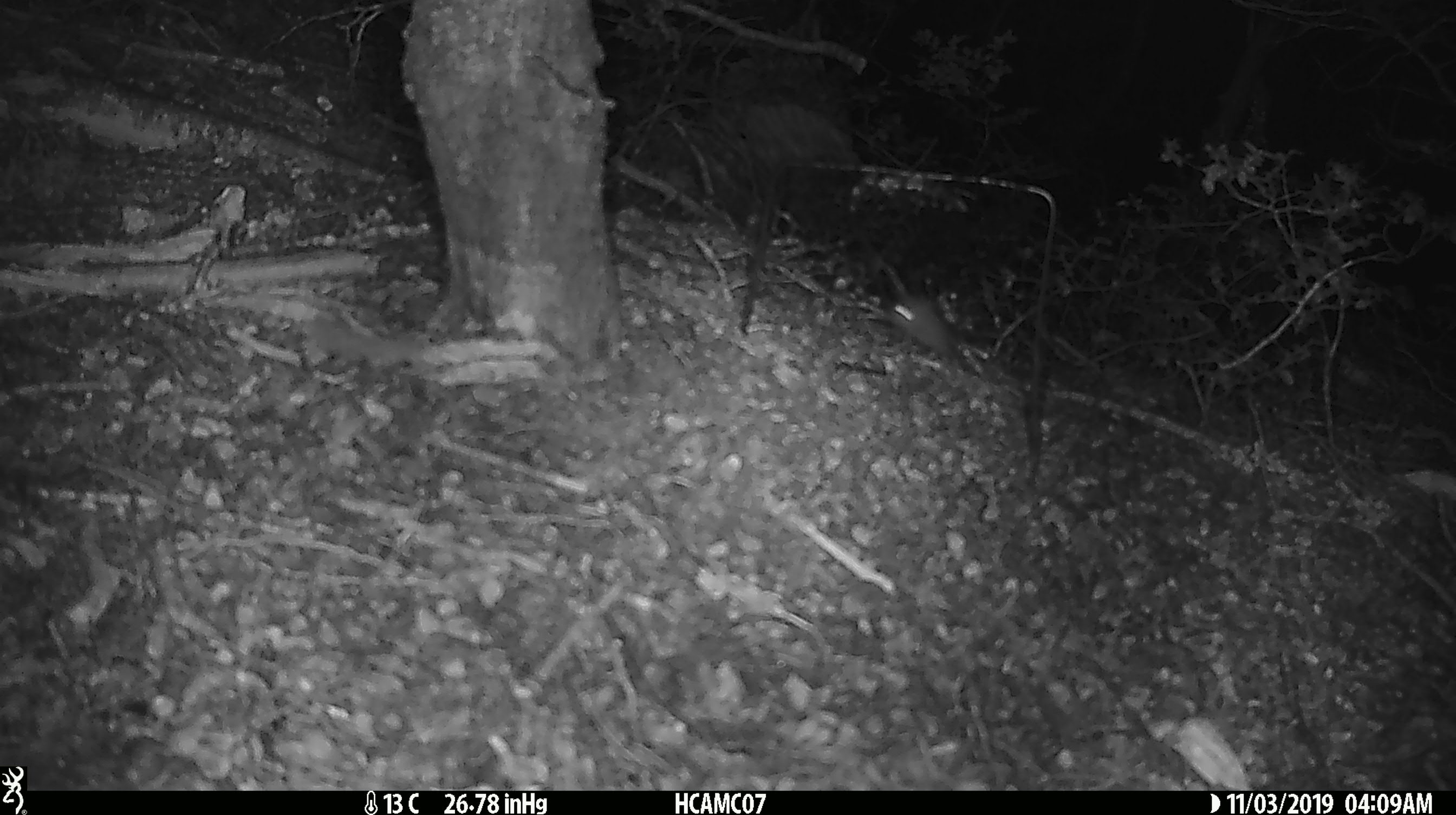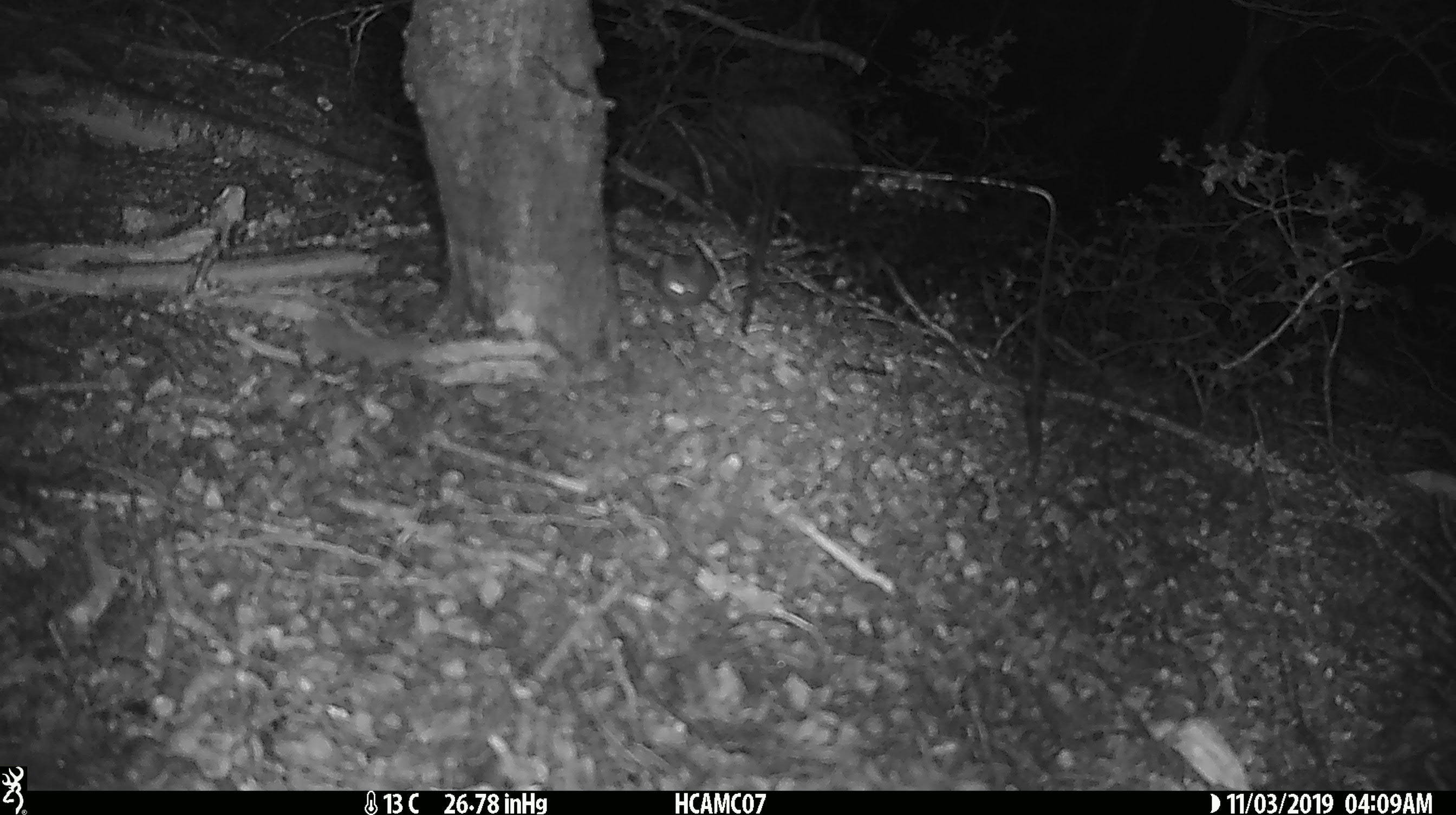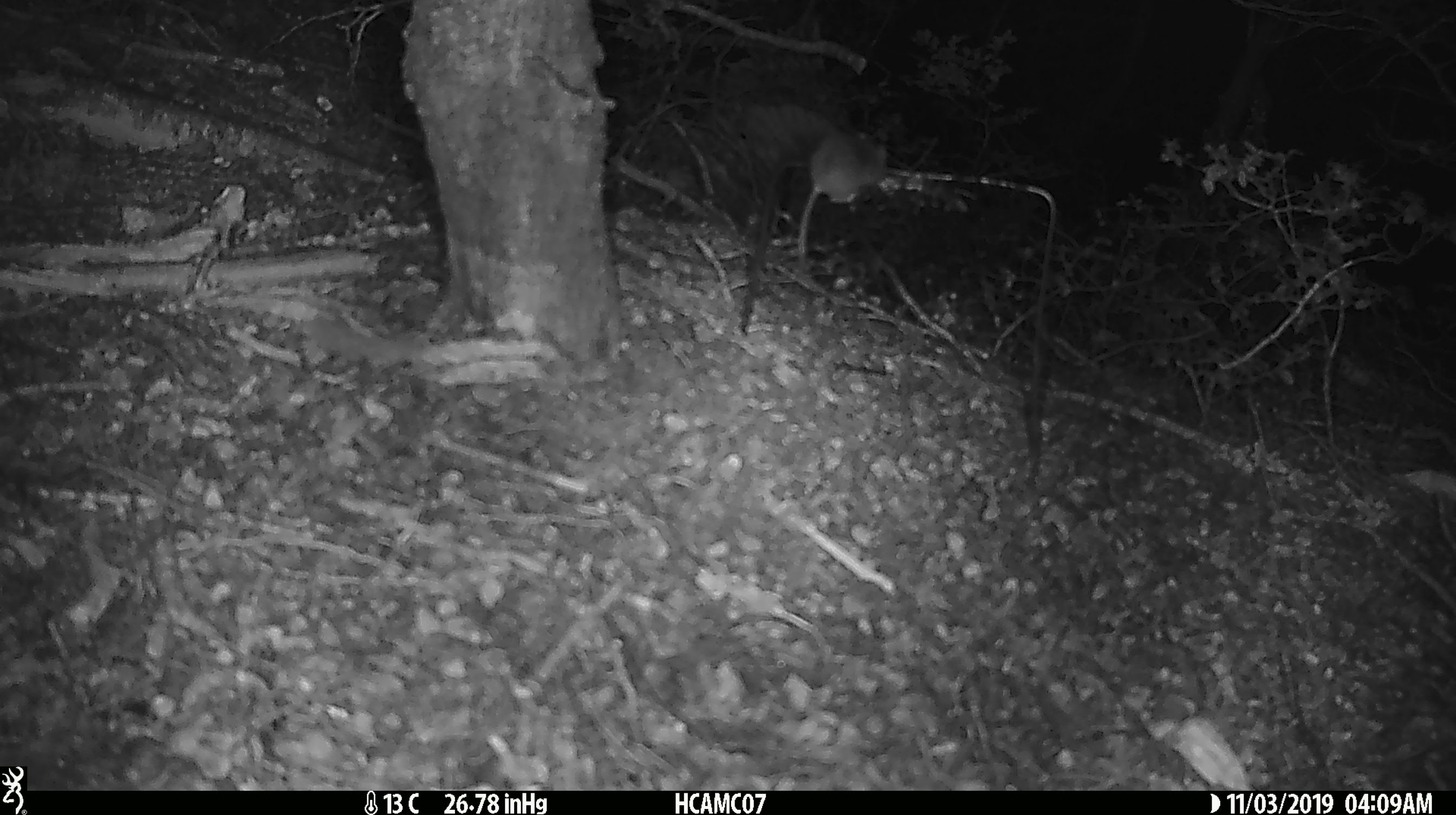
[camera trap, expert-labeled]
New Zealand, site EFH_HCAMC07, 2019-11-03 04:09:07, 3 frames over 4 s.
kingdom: Animalia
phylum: Chordata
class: Mammalia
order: Rodentia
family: Muridae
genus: Mus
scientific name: Mus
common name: mouse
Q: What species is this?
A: Mouse (Mus).